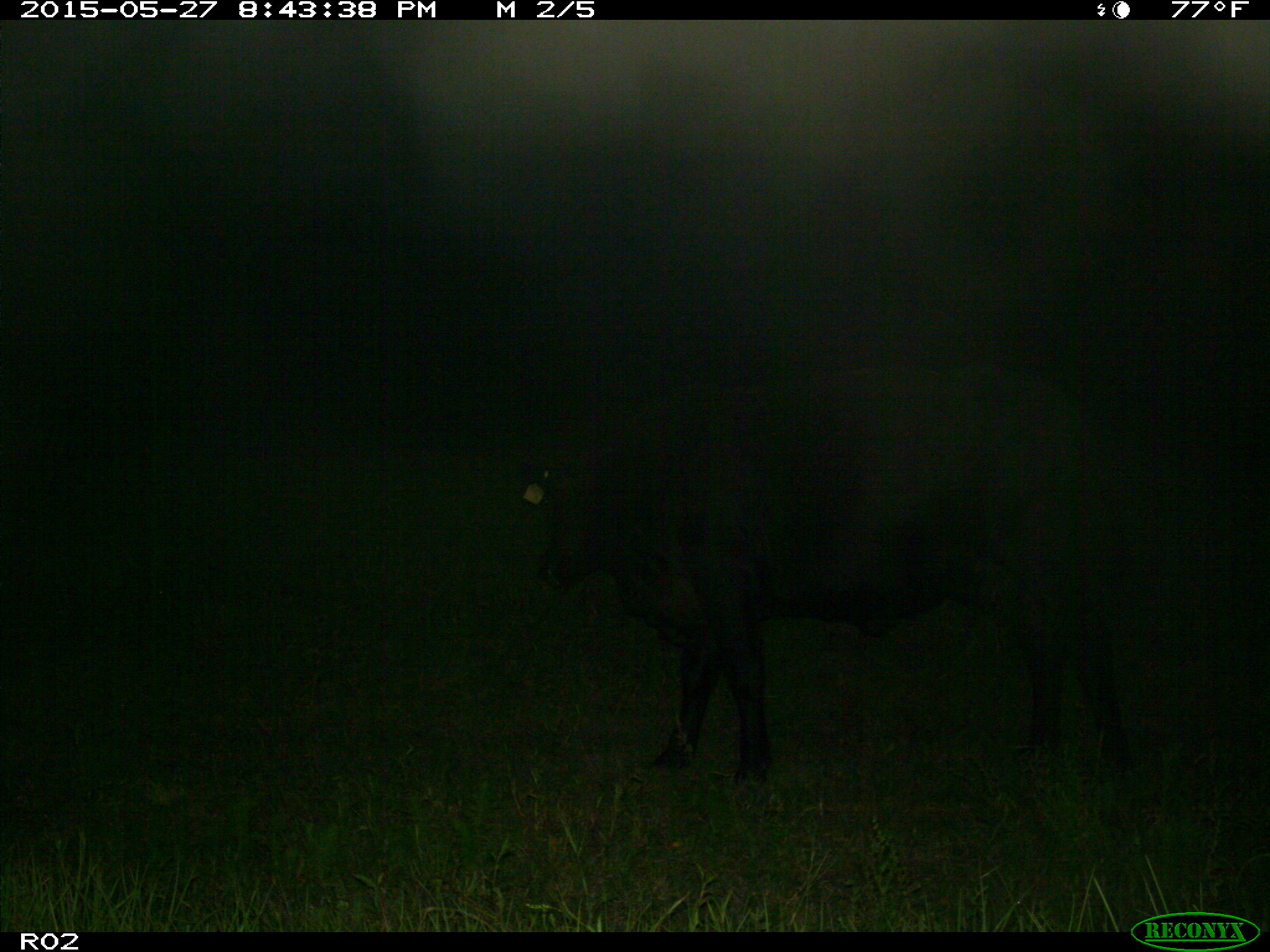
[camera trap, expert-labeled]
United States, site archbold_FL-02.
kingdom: Animalia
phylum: Chordata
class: Mammalia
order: Artiodactyla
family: Bovidae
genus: Bos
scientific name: Bos taurus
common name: domestic cow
Bos taurus (domestic cow).